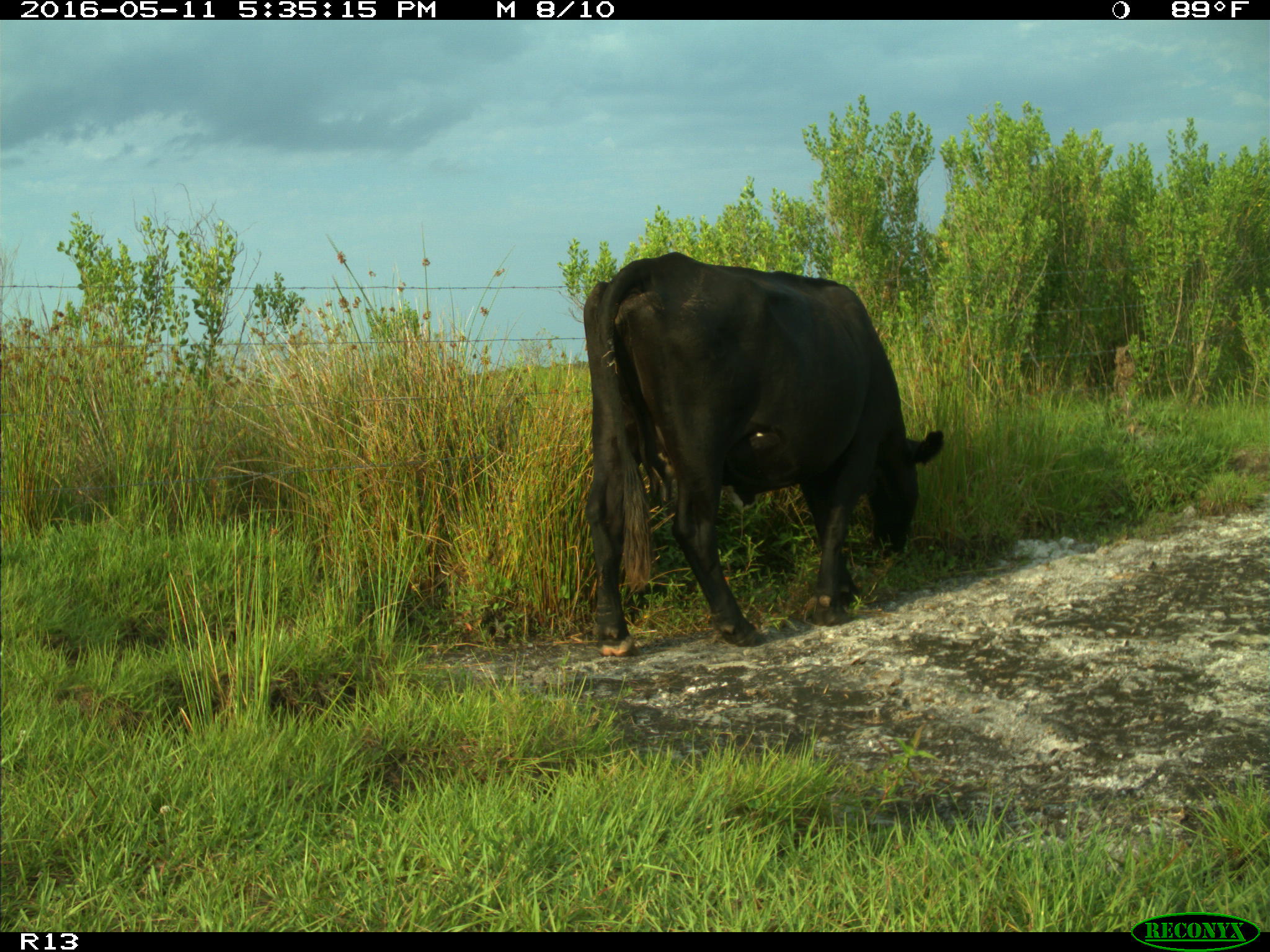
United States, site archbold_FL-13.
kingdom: Animalia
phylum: Chordata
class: Mammalia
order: Artiodactyla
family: Bovidae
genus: Bos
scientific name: Bos taurus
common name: domestic cow